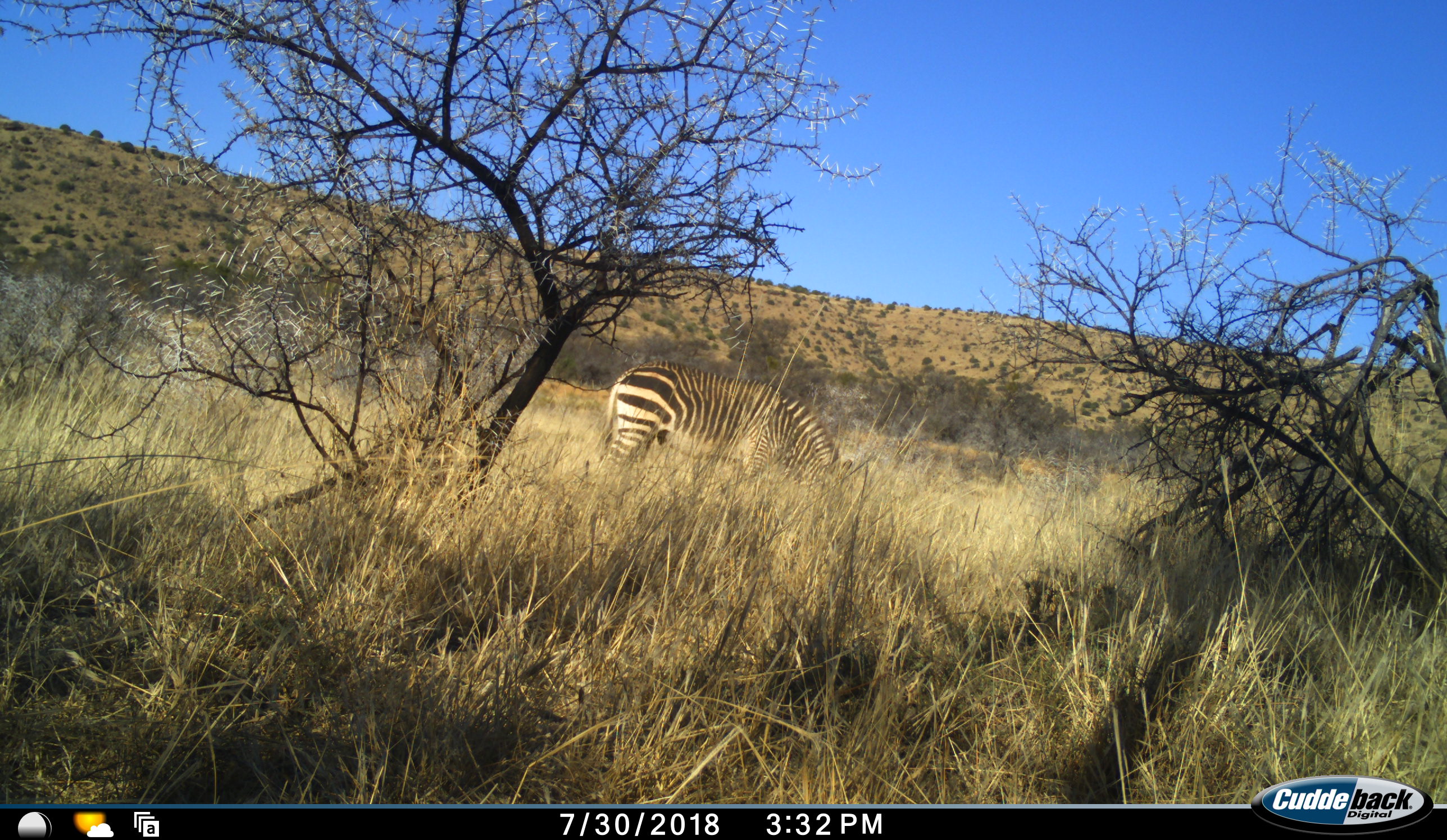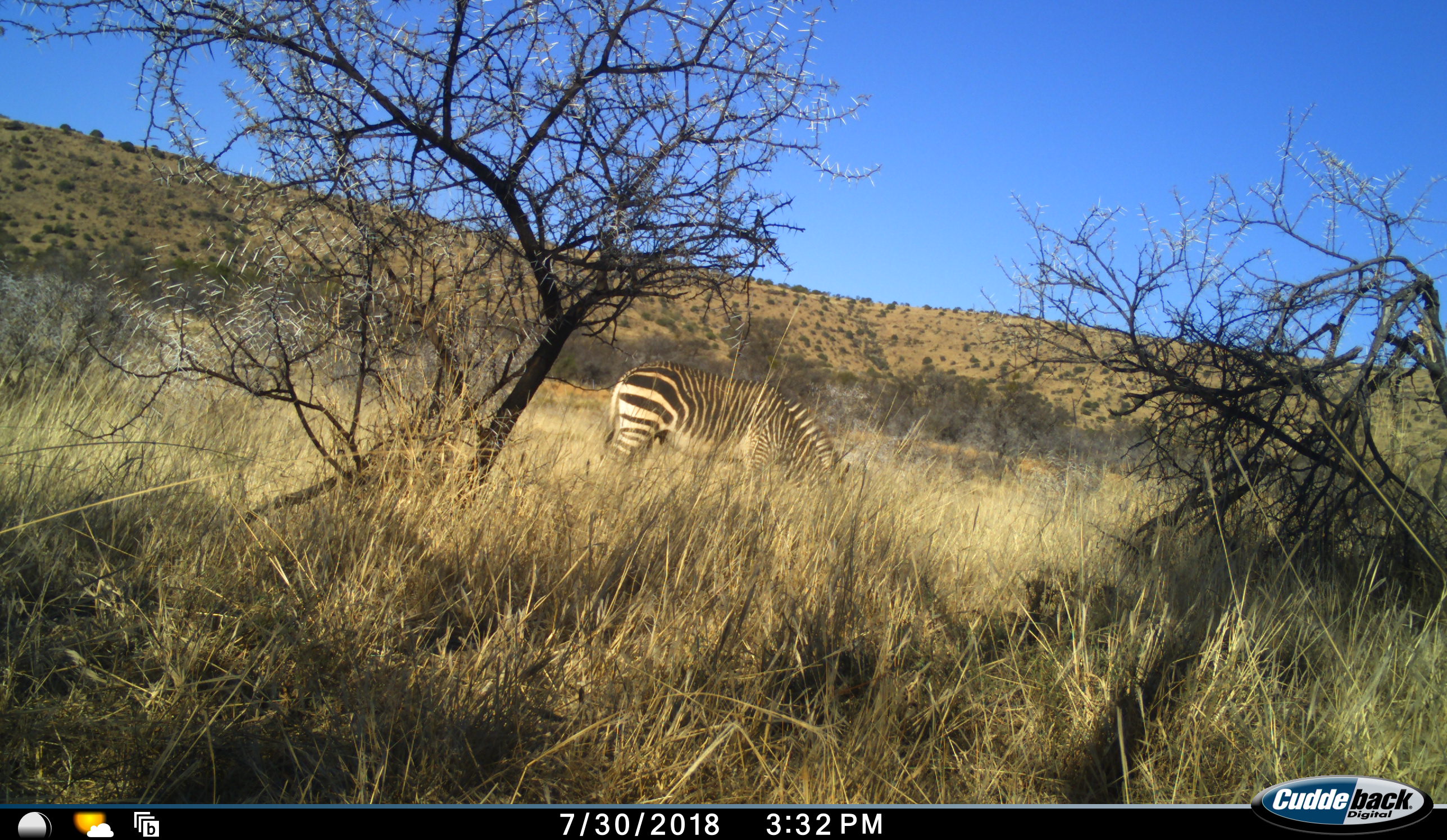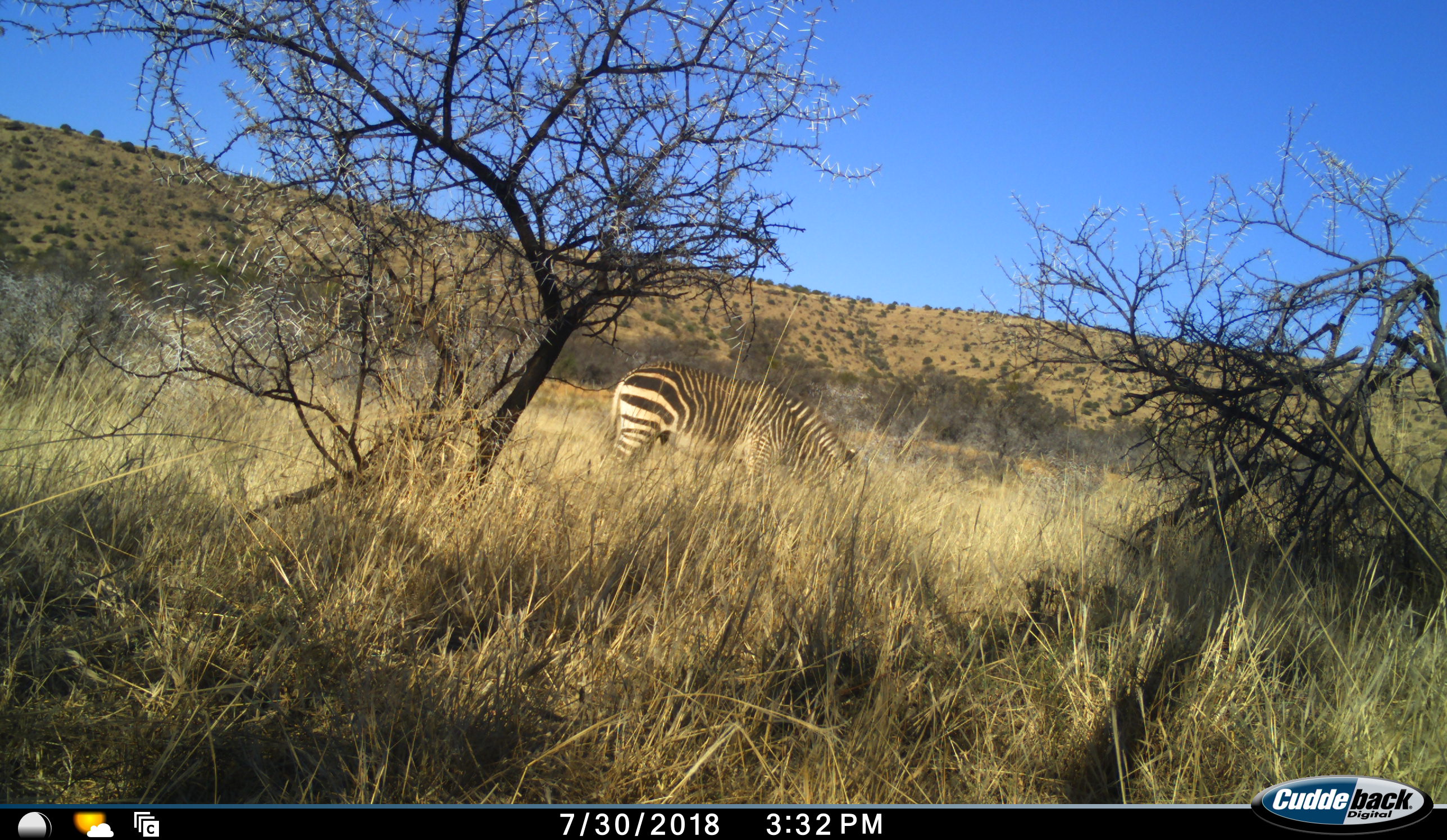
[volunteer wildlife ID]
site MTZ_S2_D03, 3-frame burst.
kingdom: Animalia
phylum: Chordata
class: Mammalia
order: Perissodactyla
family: Equidae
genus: Equus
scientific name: Equus zebra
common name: mountain zebra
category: zebramountain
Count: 1.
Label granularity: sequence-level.